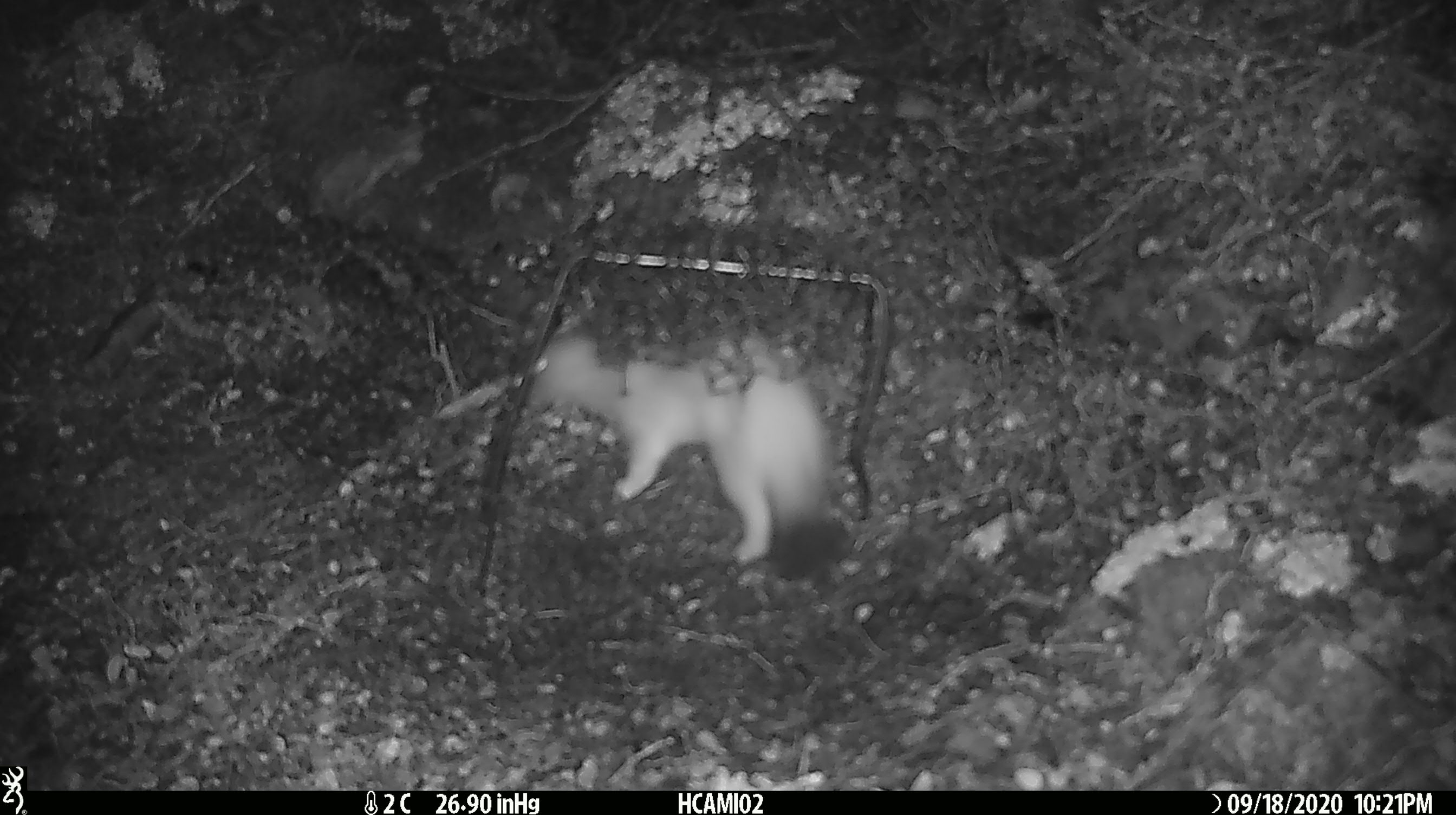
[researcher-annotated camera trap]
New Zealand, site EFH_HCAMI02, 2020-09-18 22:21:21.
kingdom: Animalia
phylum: Chordata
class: Mammalia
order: Carnivora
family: Mustelidae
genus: Mustela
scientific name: Mustela erminea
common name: stoat